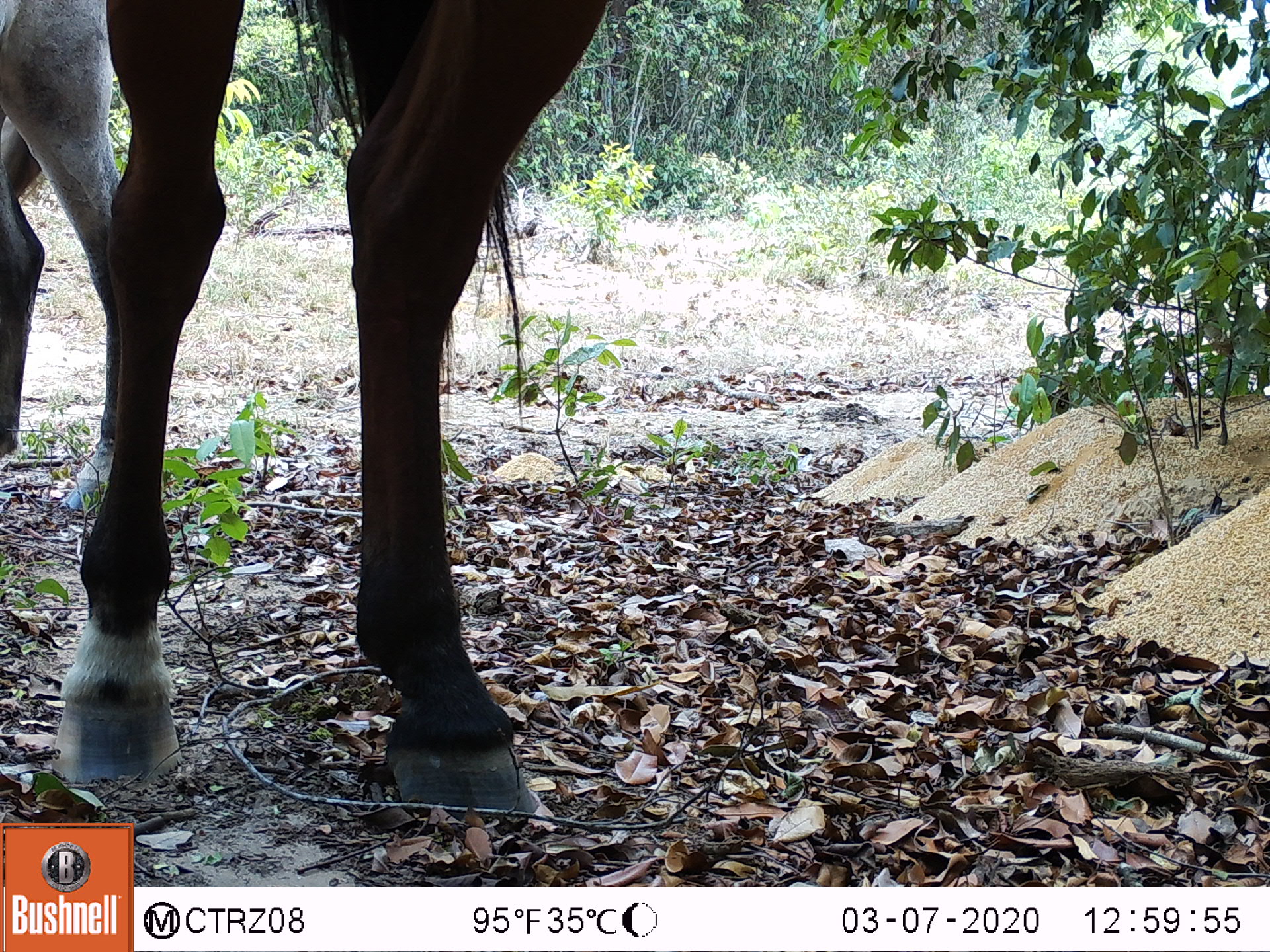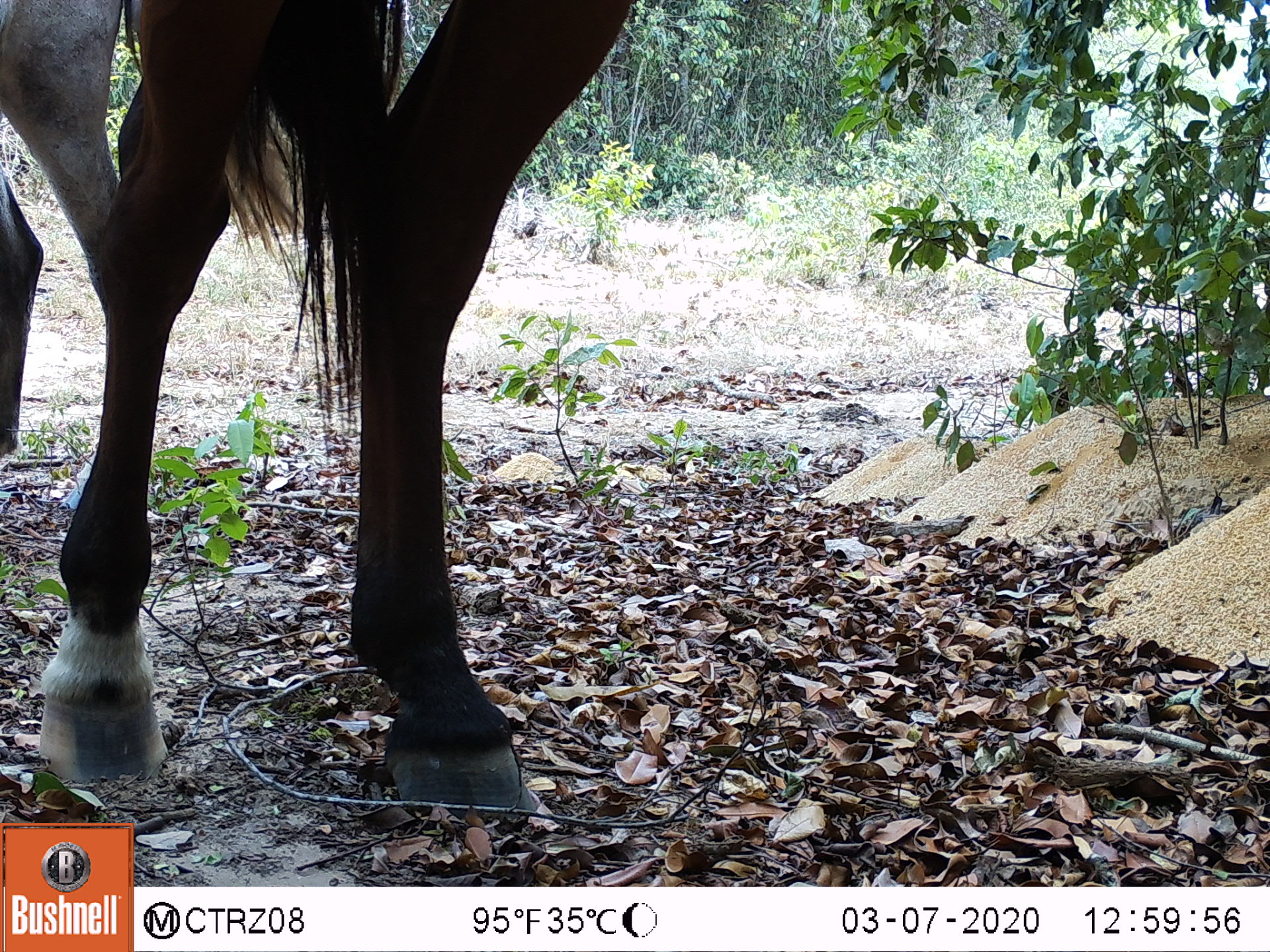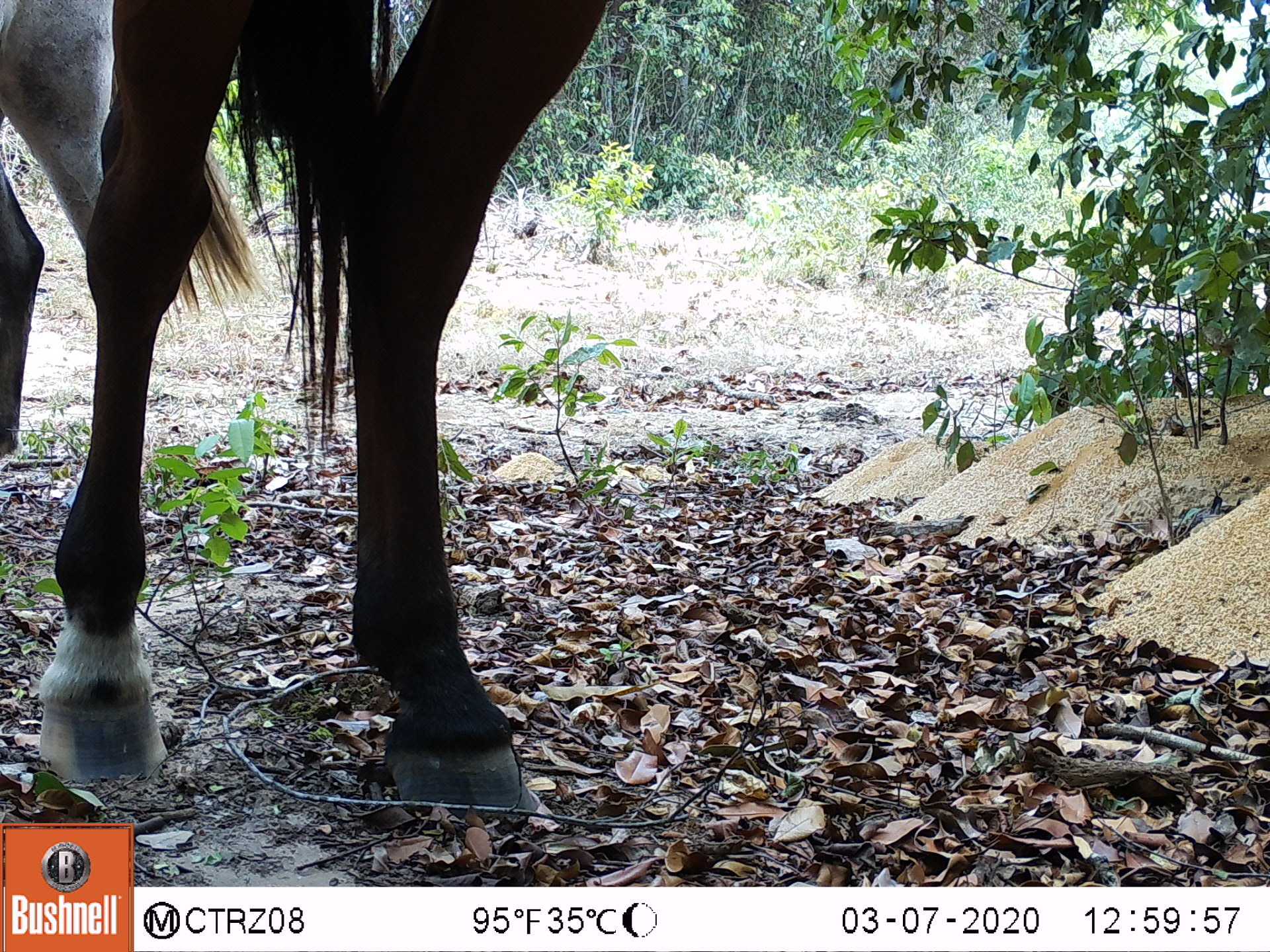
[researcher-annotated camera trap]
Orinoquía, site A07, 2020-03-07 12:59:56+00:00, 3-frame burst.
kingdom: Animalia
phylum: Chordata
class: Mammalia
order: Perissodactyla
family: Equidae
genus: Equus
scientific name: Equus caballus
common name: domestic horse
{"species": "domestic horse (Equus caballus)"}